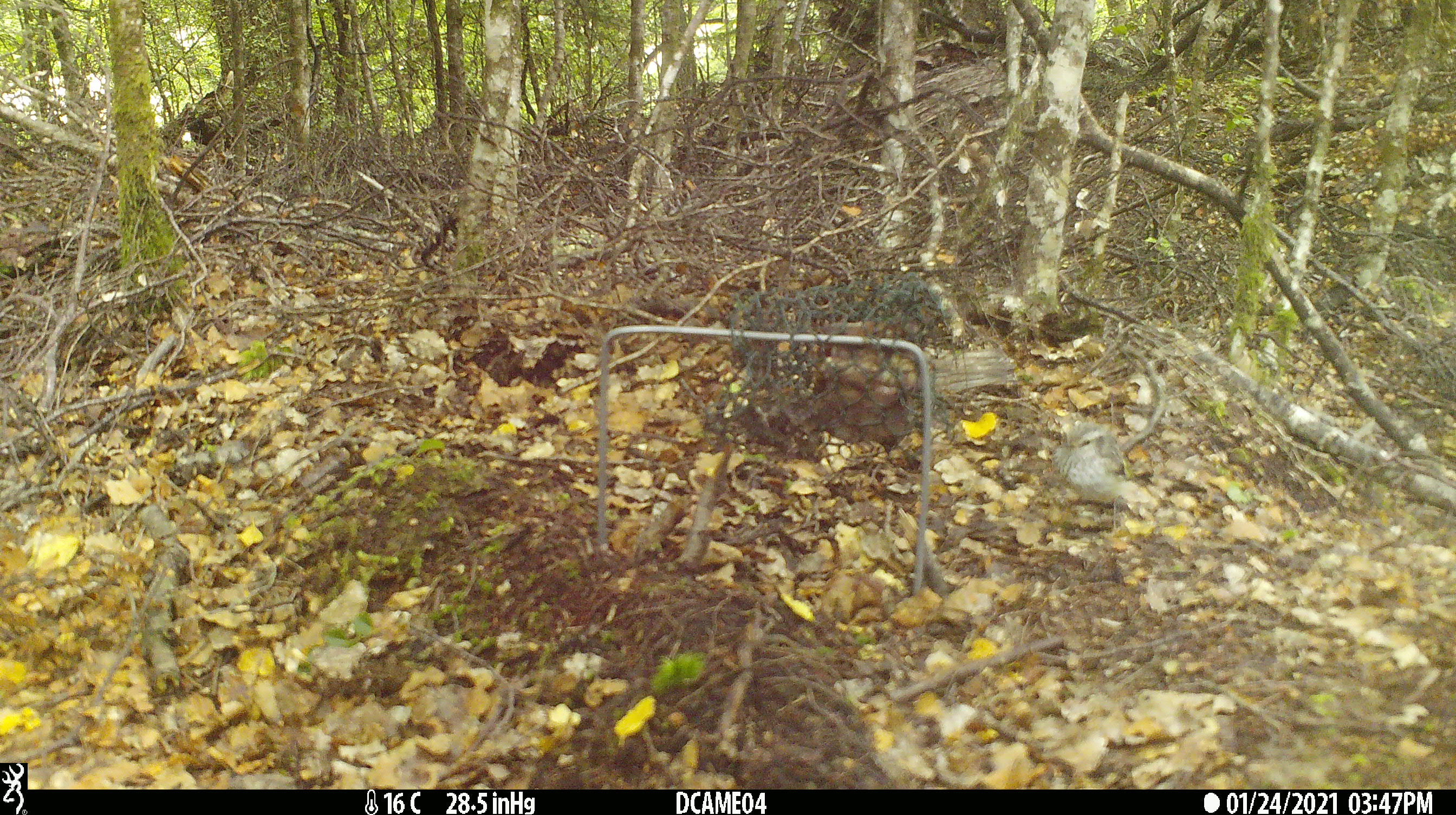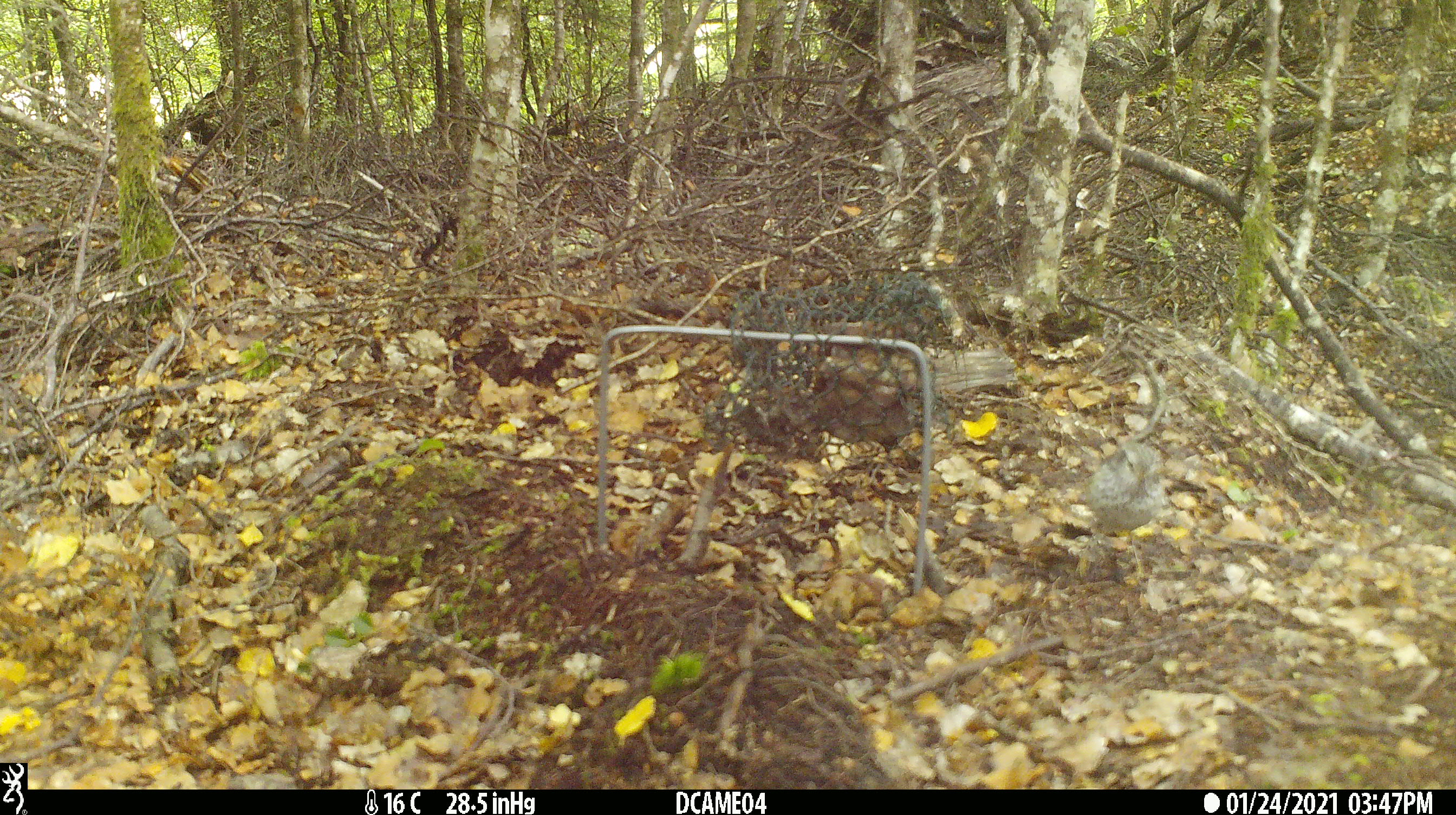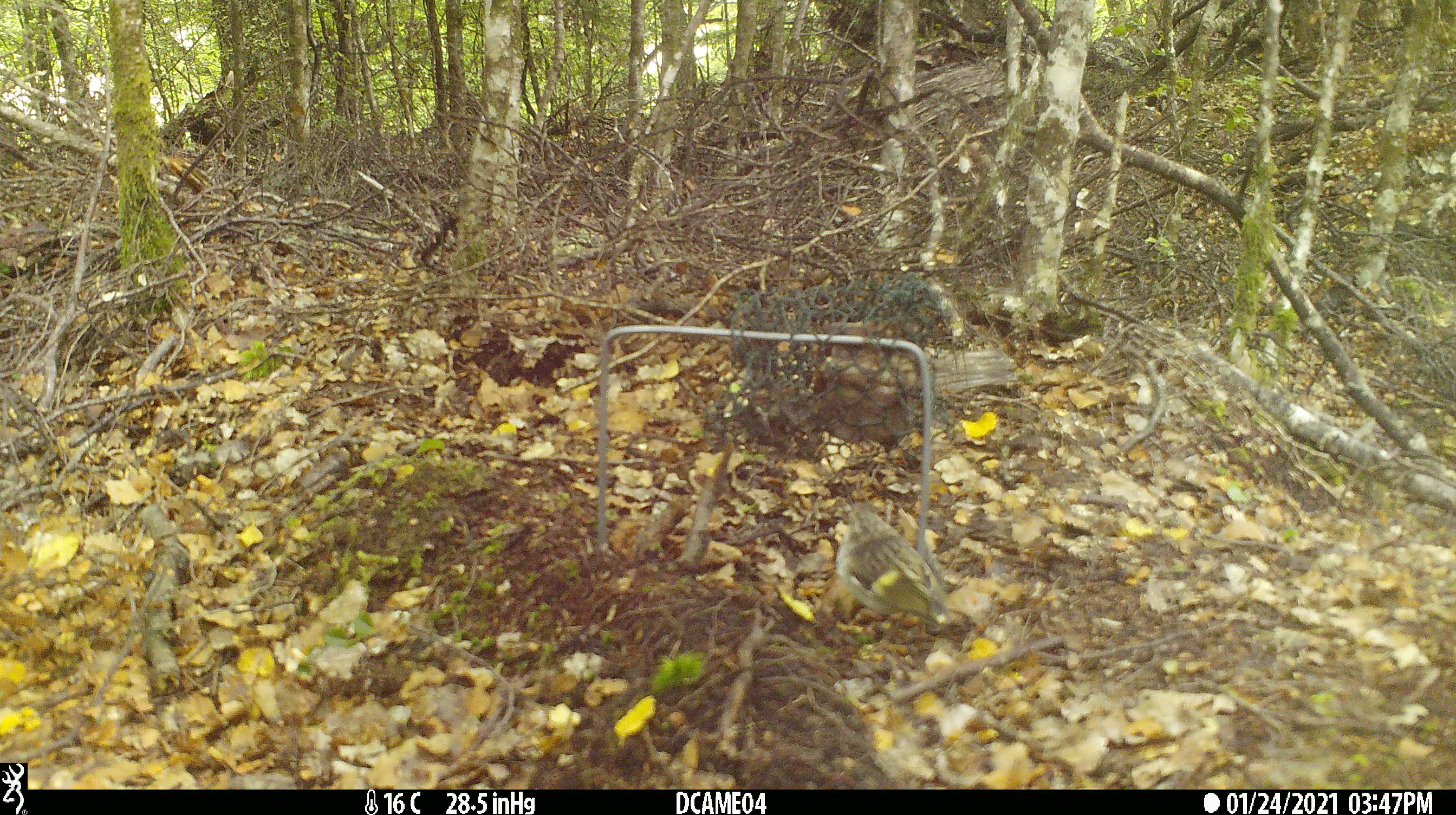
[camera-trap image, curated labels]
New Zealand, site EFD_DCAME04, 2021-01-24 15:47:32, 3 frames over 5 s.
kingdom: Animalia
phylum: Chordata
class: Aves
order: Passeriformes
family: Acanthisittidae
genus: Acanthisitta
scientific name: Acanthisitta chloris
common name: rifleman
Rifleman (Acanthisitta chloris).